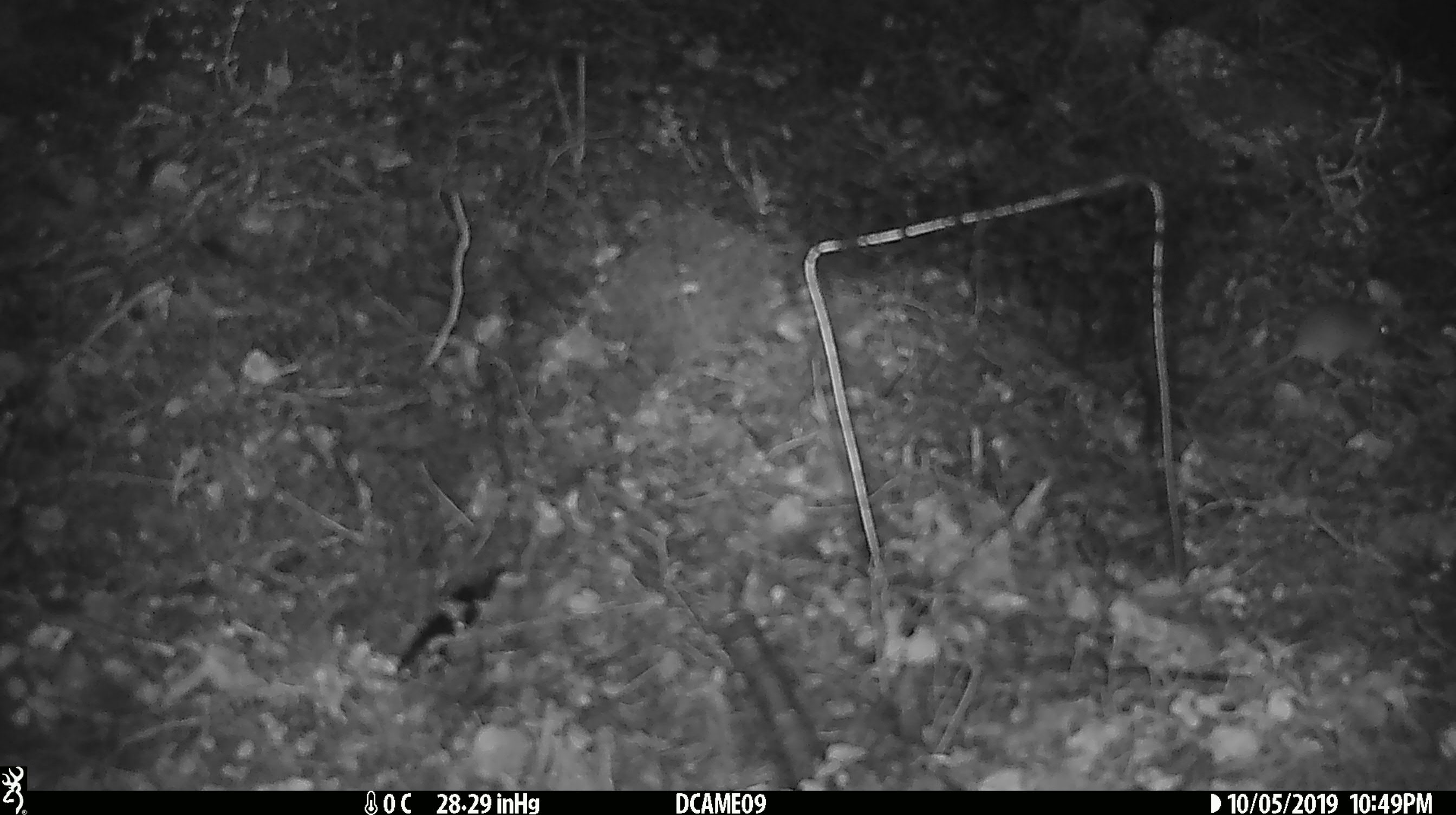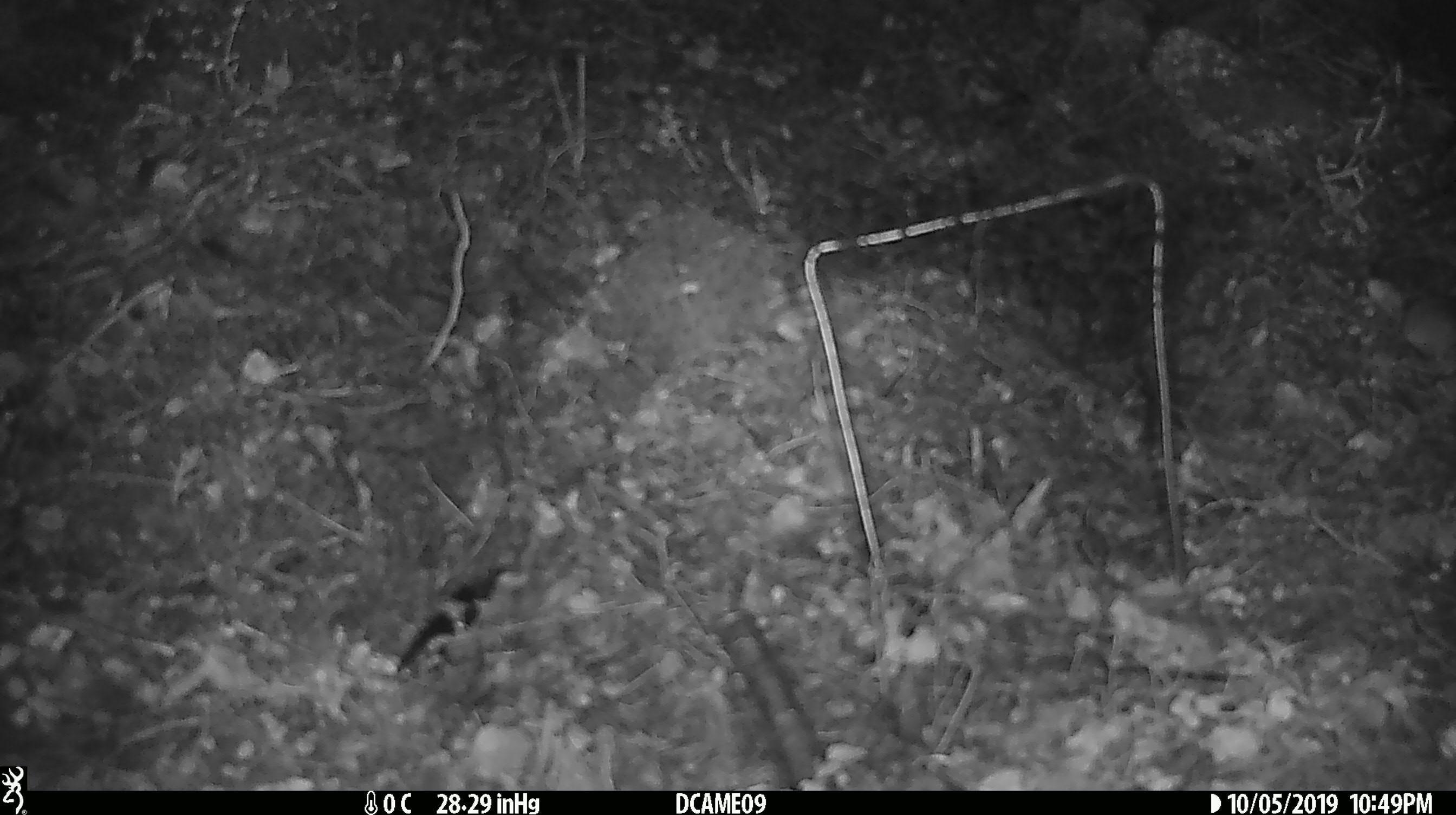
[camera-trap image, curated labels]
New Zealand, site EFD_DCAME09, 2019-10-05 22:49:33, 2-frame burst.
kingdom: Animalia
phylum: Chordata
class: Mammalia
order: Rodentia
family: Muridae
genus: Mus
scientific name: Mus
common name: mouse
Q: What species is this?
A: Mouse (Mus).